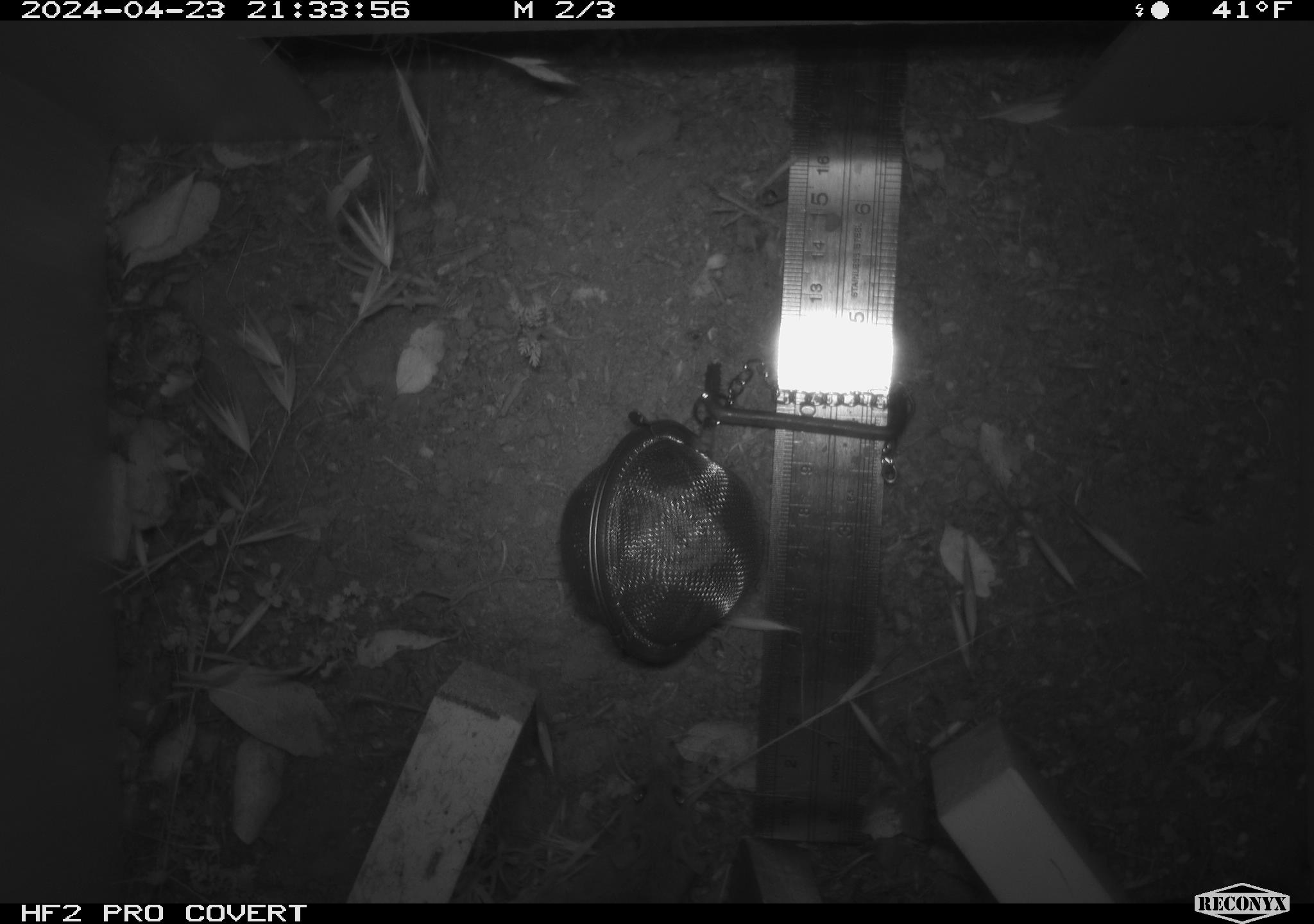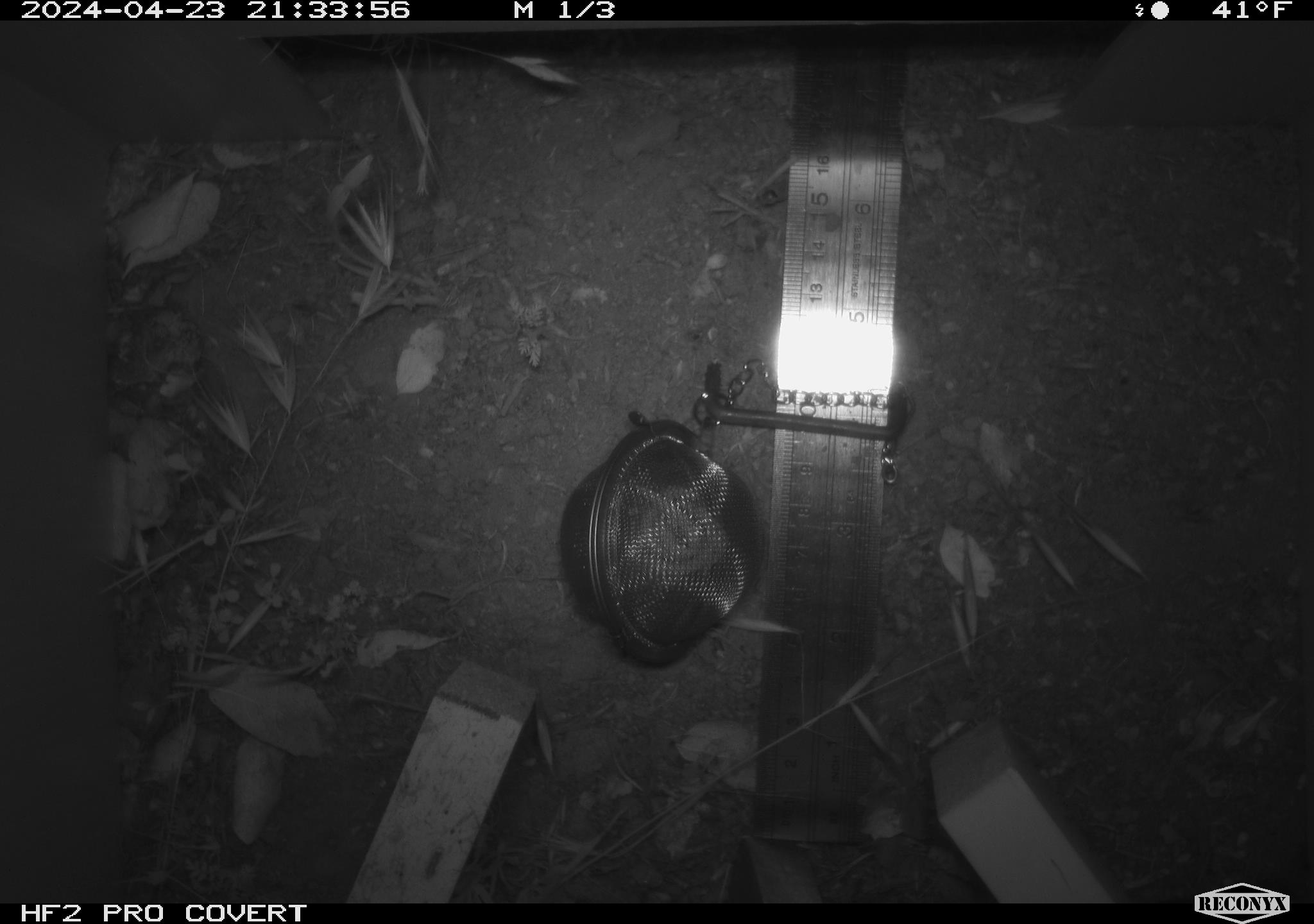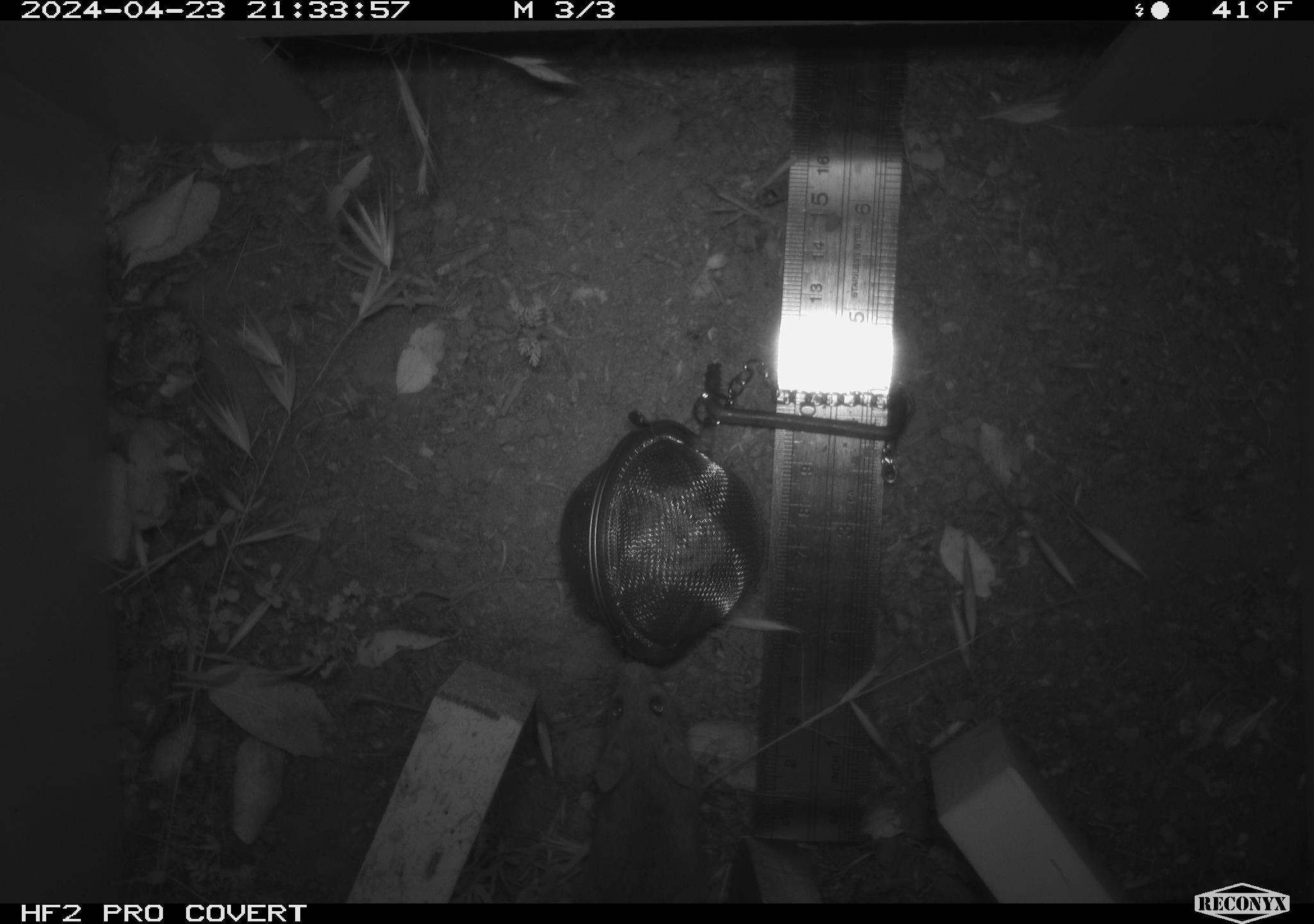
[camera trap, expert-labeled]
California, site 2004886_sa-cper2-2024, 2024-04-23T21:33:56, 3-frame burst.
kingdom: Animalia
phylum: Chordata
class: Mammalia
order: Rodentia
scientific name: Rodentia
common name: rodent